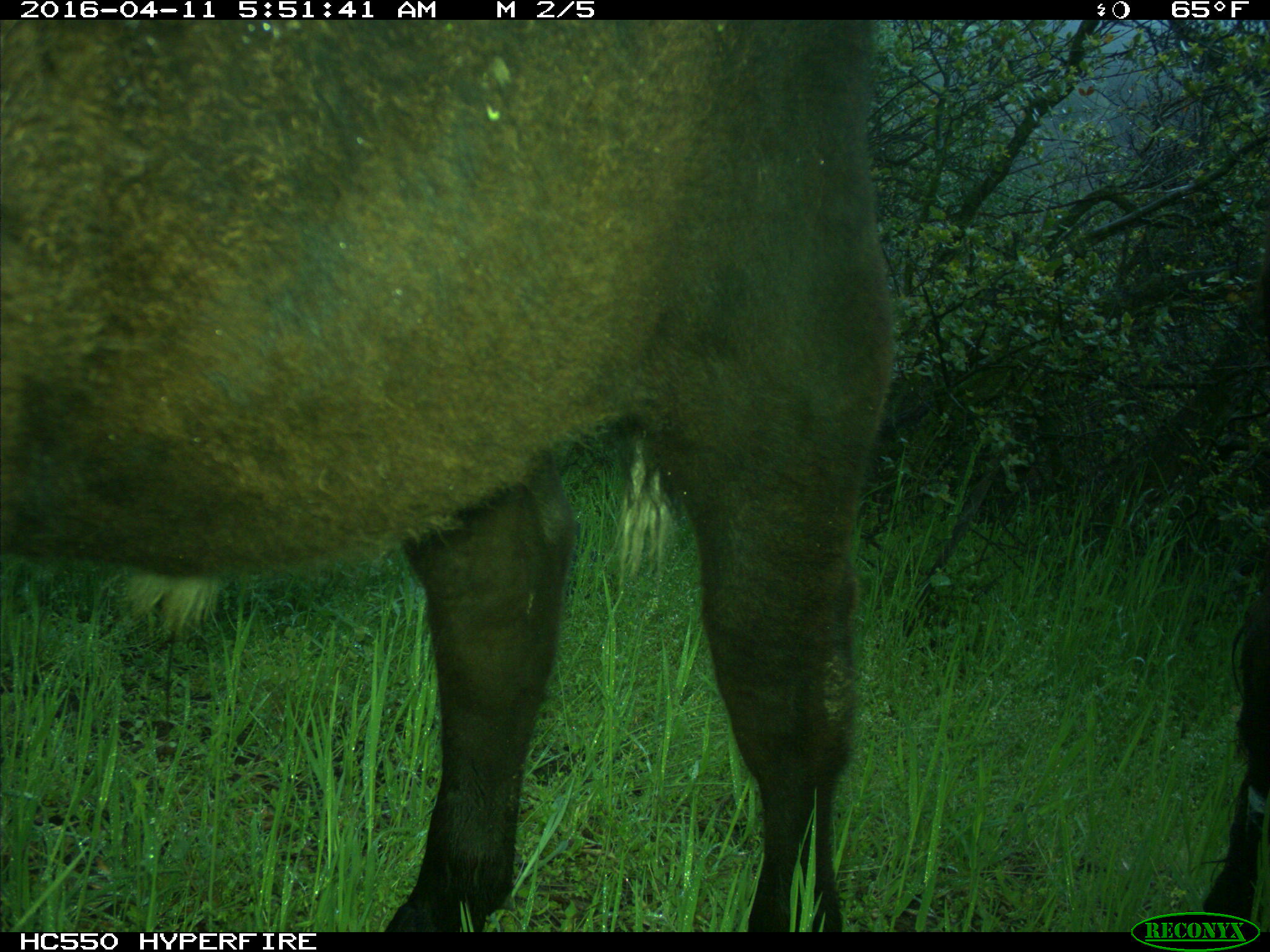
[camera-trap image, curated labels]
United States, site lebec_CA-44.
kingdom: Animalia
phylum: Chordata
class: Mammalia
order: Artiodactyla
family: Bovidae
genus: Bos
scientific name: Bos taurus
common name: domestic cow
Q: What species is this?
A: Bos taurus (domestic cow).